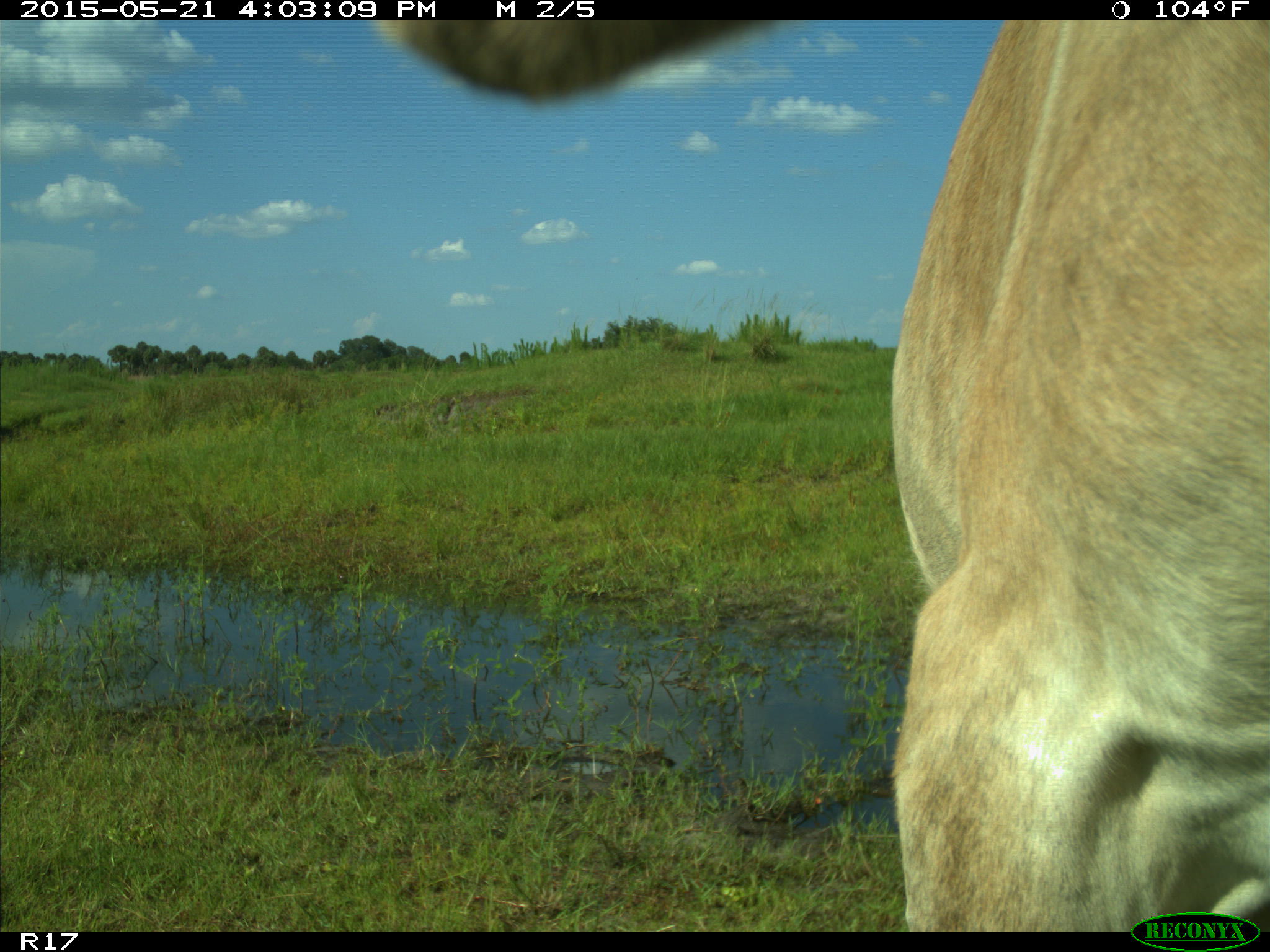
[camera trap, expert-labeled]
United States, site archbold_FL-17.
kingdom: Animalia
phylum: Chordata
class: Mammalia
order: Artiodactyla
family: Bovidae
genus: Bos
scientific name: Bos taurus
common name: domestic cow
Bos taurus (domestic cow).